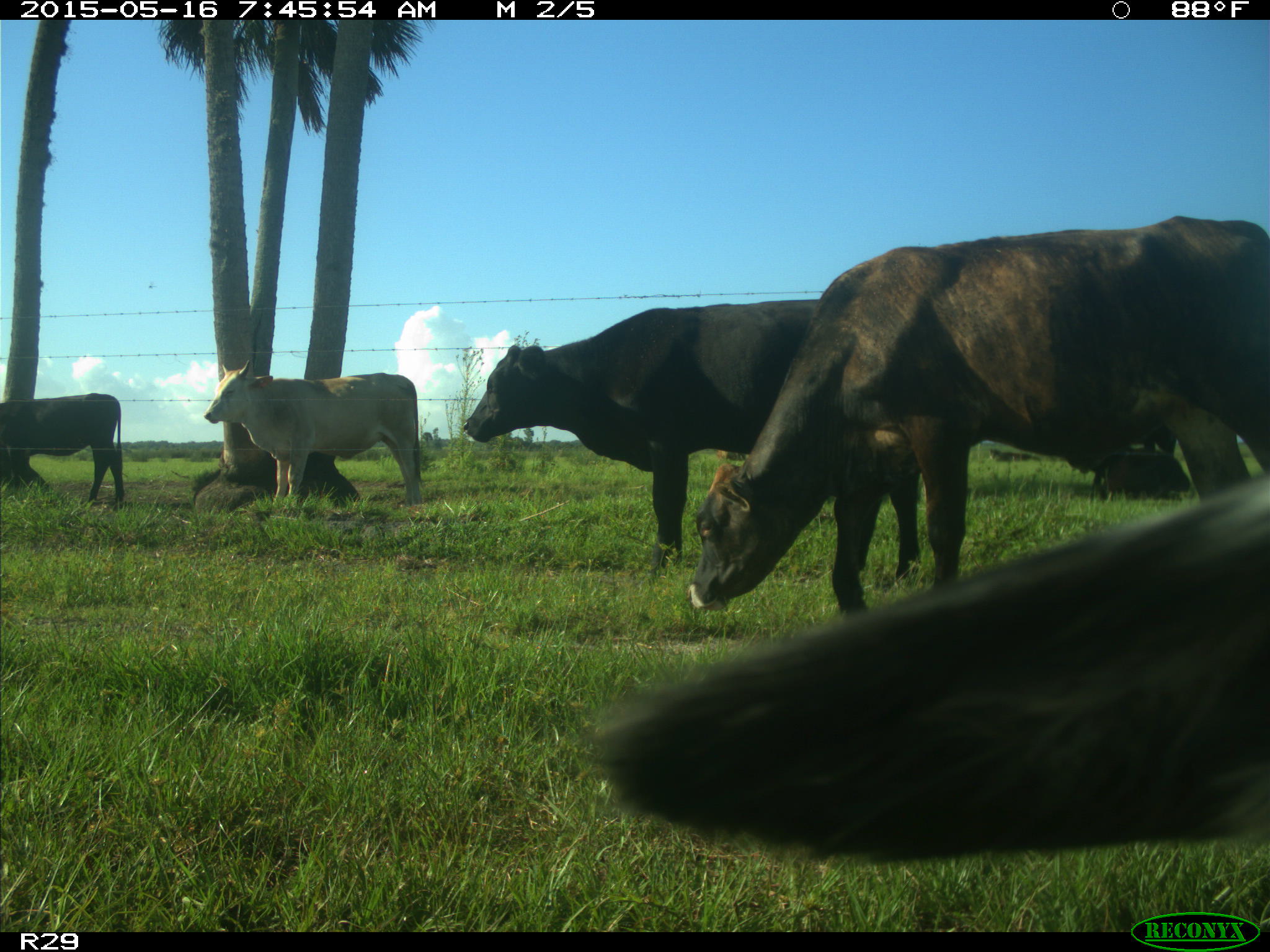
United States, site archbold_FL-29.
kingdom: Animalia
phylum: Chordata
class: Mammalia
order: Artiodactyla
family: Bovidae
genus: Bos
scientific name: Bos taurus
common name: domestic cow